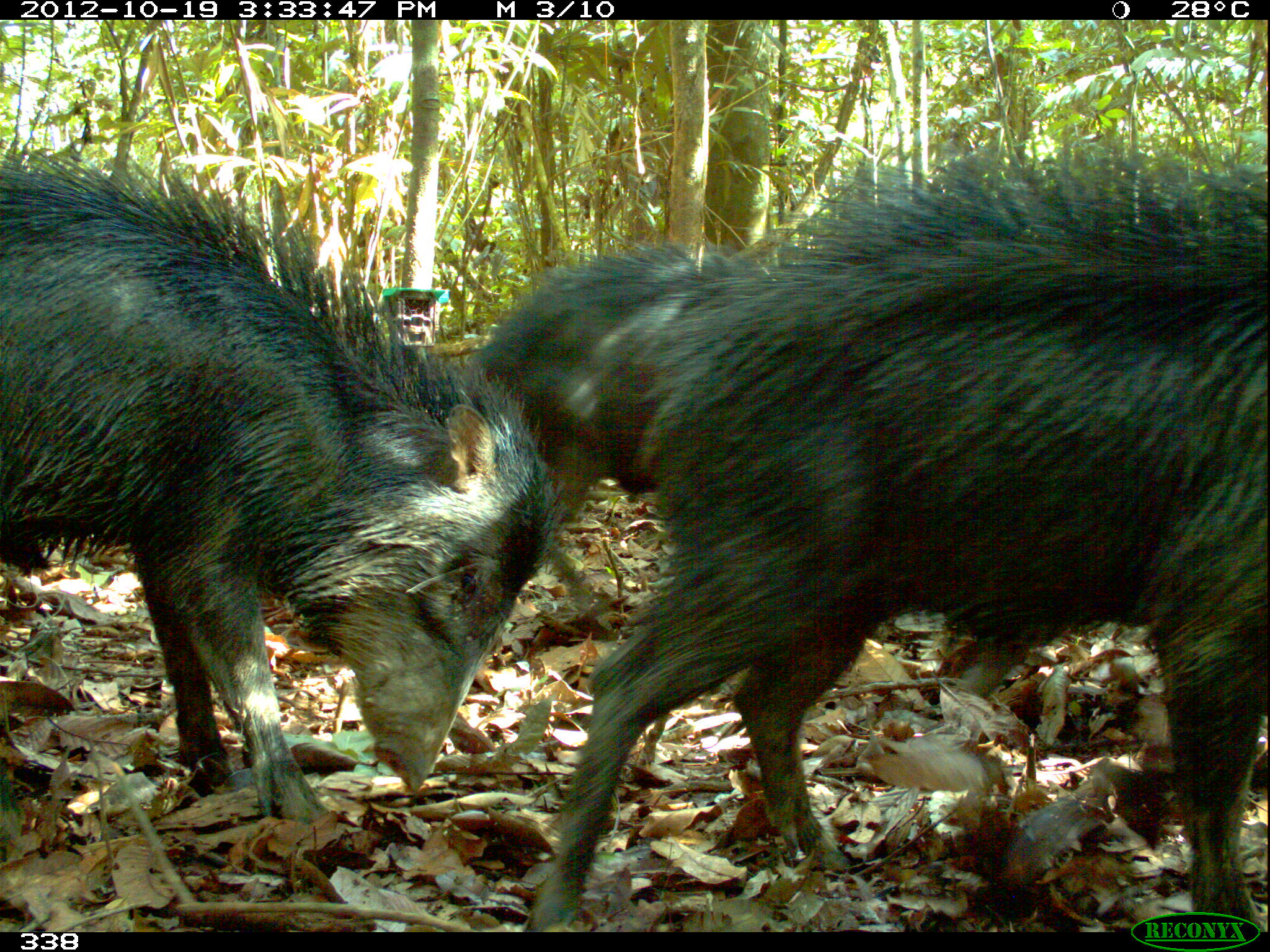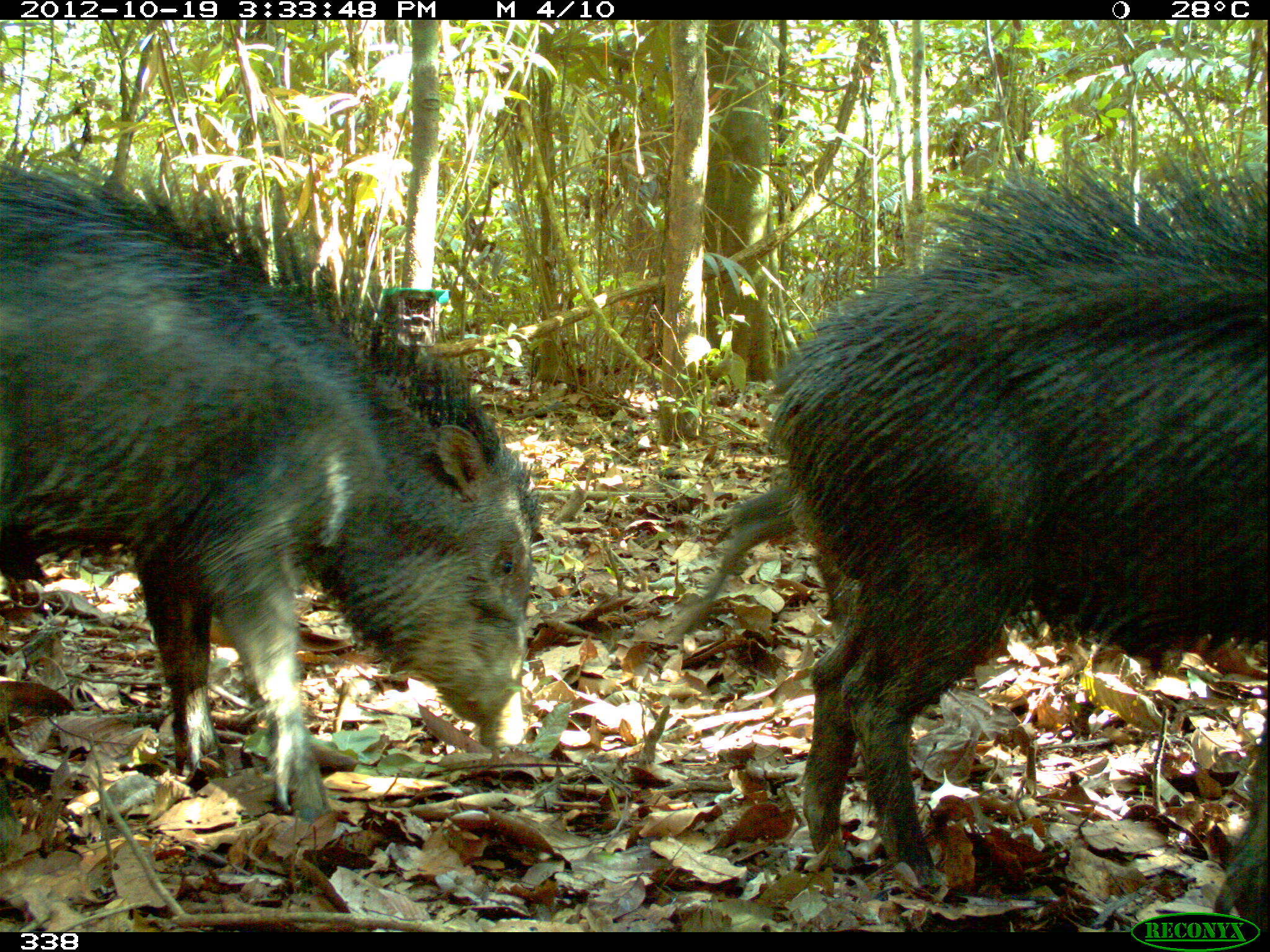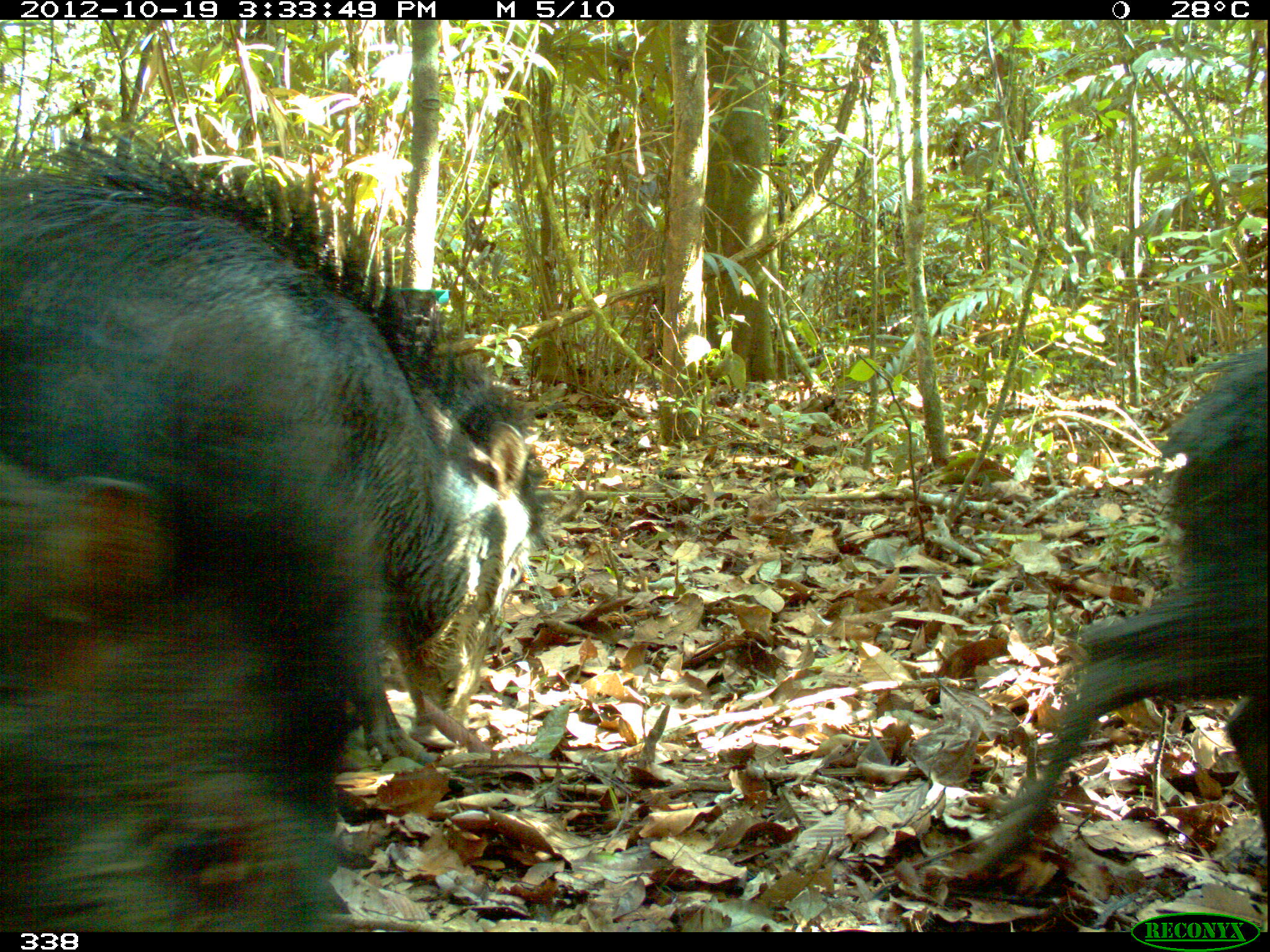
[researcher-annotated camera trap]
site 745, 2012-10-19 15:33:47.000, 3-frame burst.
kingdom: Animalia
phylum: Chordata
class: Mammalia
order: Artiodactyla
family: Tayassuidae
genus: Tayassu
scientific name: Tayassu pecari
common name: white-lipped peccary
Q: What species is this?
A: Tayassu pecari (white-lipped peccary).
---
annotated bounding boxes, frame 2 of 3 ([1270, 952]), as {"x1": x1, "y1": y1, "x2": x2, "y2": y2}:
tayassu pecari: {"x1": 766, "y1": 153, "x2": 1270, "y2": 919}; {"x1": 0, "y1": 144, "x2": 547, "y2": 817}; {"x1": 658, "y1": 479, "x2": 862, "y2": 651}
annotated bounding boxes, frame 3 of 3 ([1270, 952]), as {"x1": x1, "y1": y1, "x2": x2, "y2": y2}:
tayassu pecari: {"x1": 0, "y1": 138, "x2": 550, "y2": 765}; {"x1": 0, "y1": 256, "x2": 390, "y2": 938}; {"x1": 956, "y1": 335, "x2": 1270, "y2": 903}